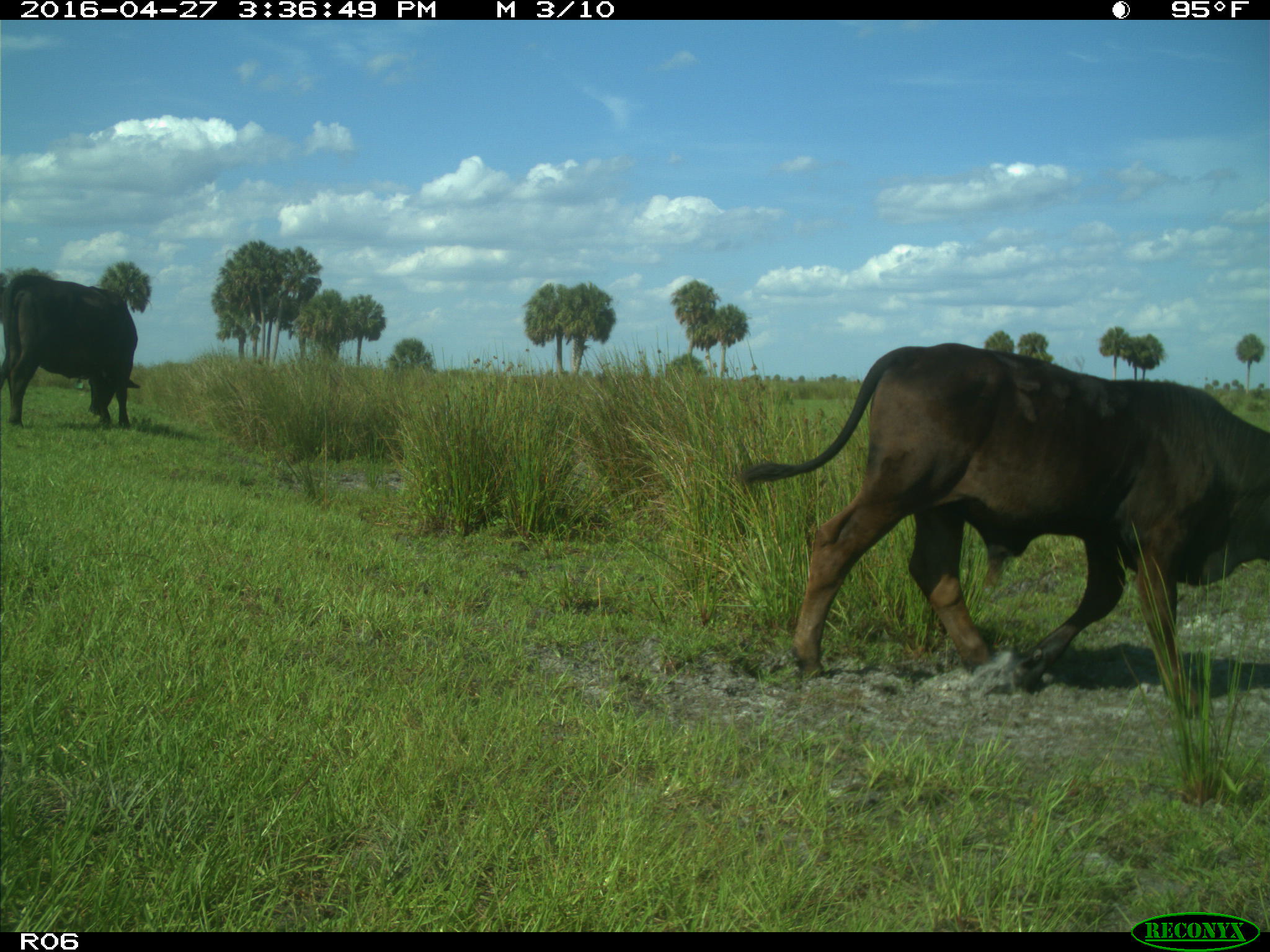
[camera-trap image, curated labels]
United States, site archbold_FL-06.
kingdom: Animalia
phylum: Chordata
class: Mammalia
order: Artiodactyla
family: Bovidae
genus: Bos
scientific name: Bos taurus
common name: domestic cow